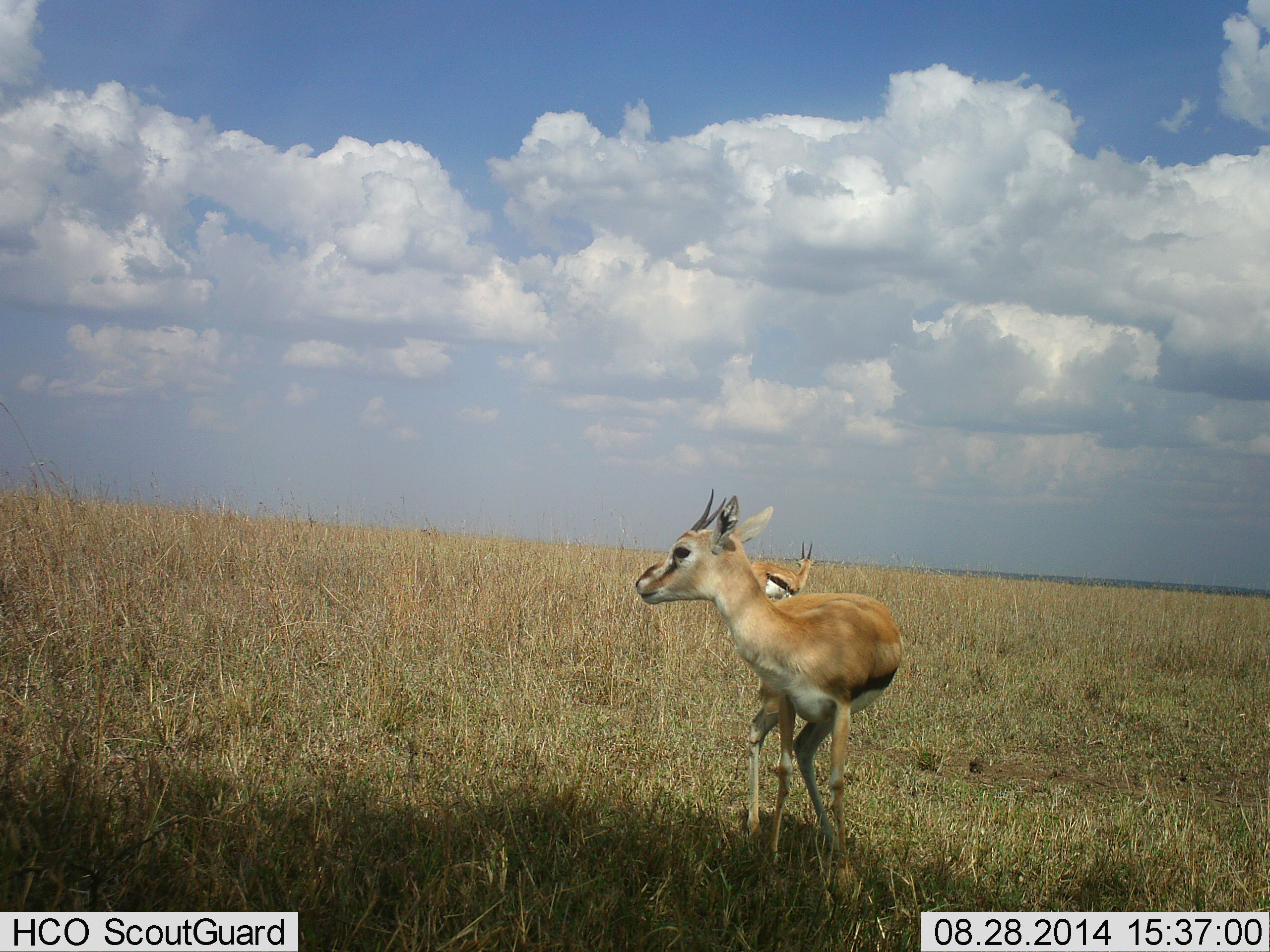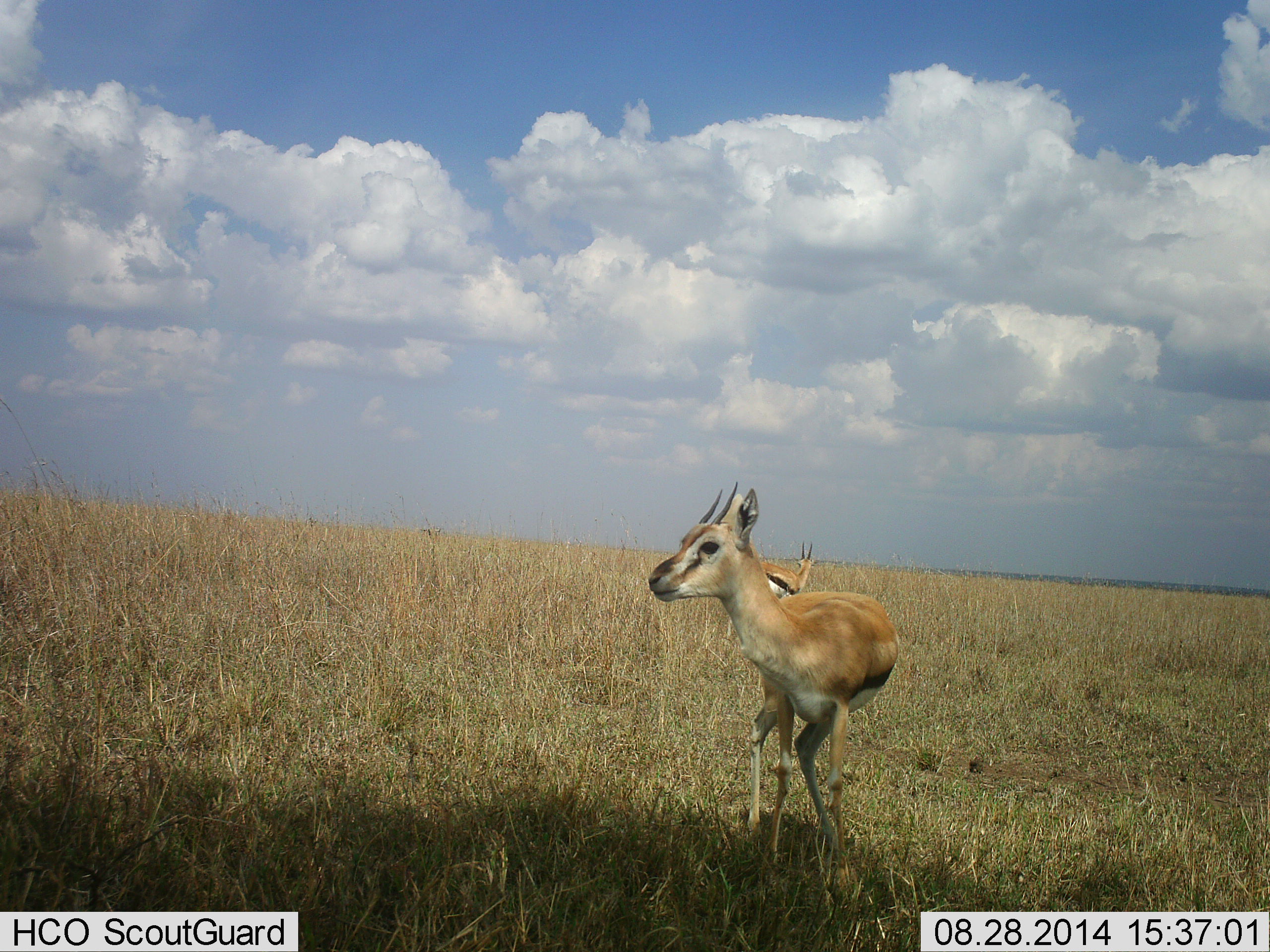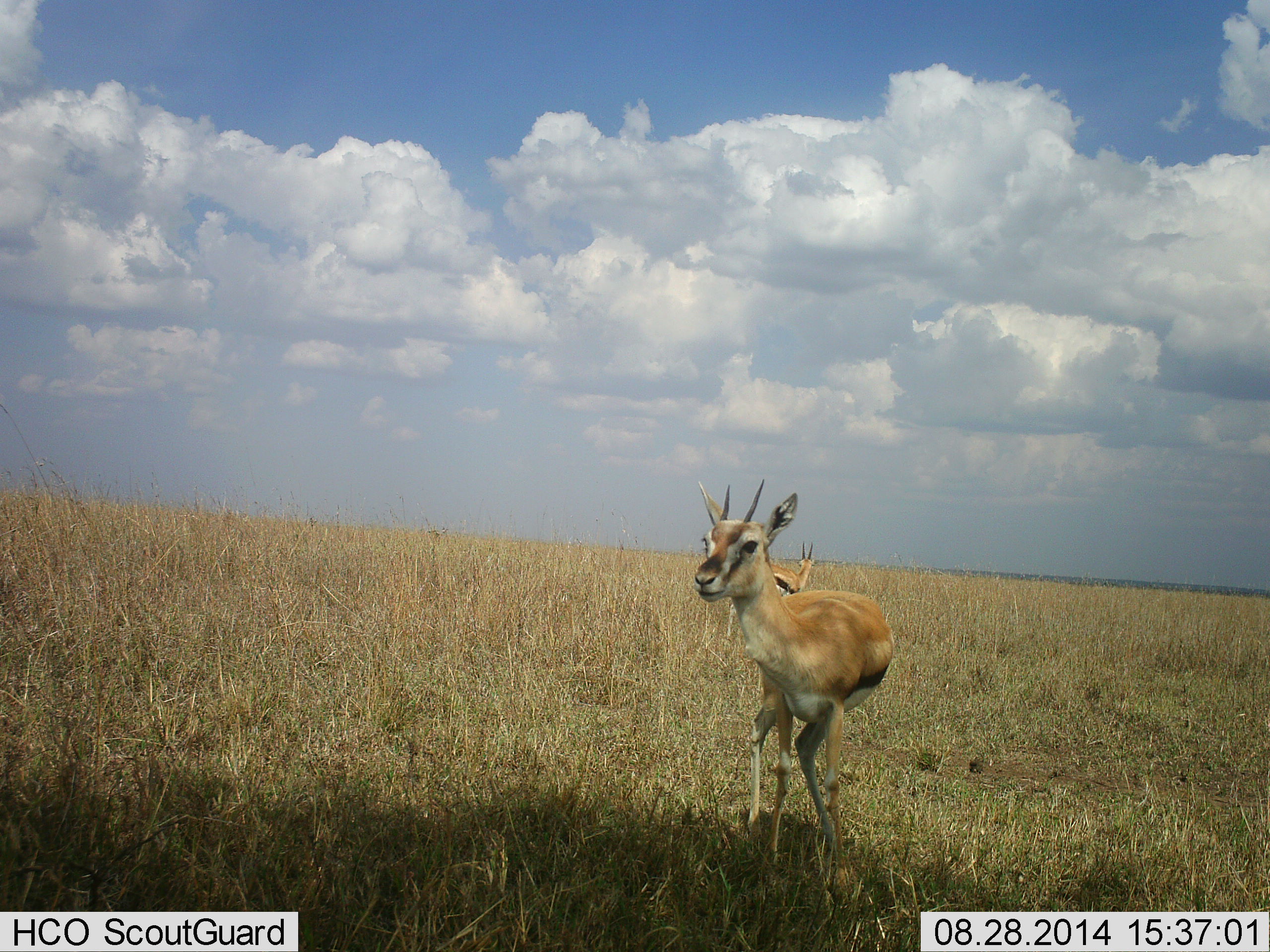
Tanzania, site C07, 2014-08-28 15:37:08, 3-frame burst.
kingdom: Animalia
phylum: Chordata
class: Mammalia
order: Artiodactyla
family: Bovidae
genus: Eudorcas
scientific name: Eudorcas thomsonii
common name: thomson's gazelle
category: gazellethomsons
Gazellethomsons (thomson's gazelle) (Eudorcas thomsonii), count 2. Behavior (volunteer vote fractions): standing 100%, resting 0%, moving 0%, interacting 0%. Young present (vote fraction): 0%. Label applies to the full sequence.